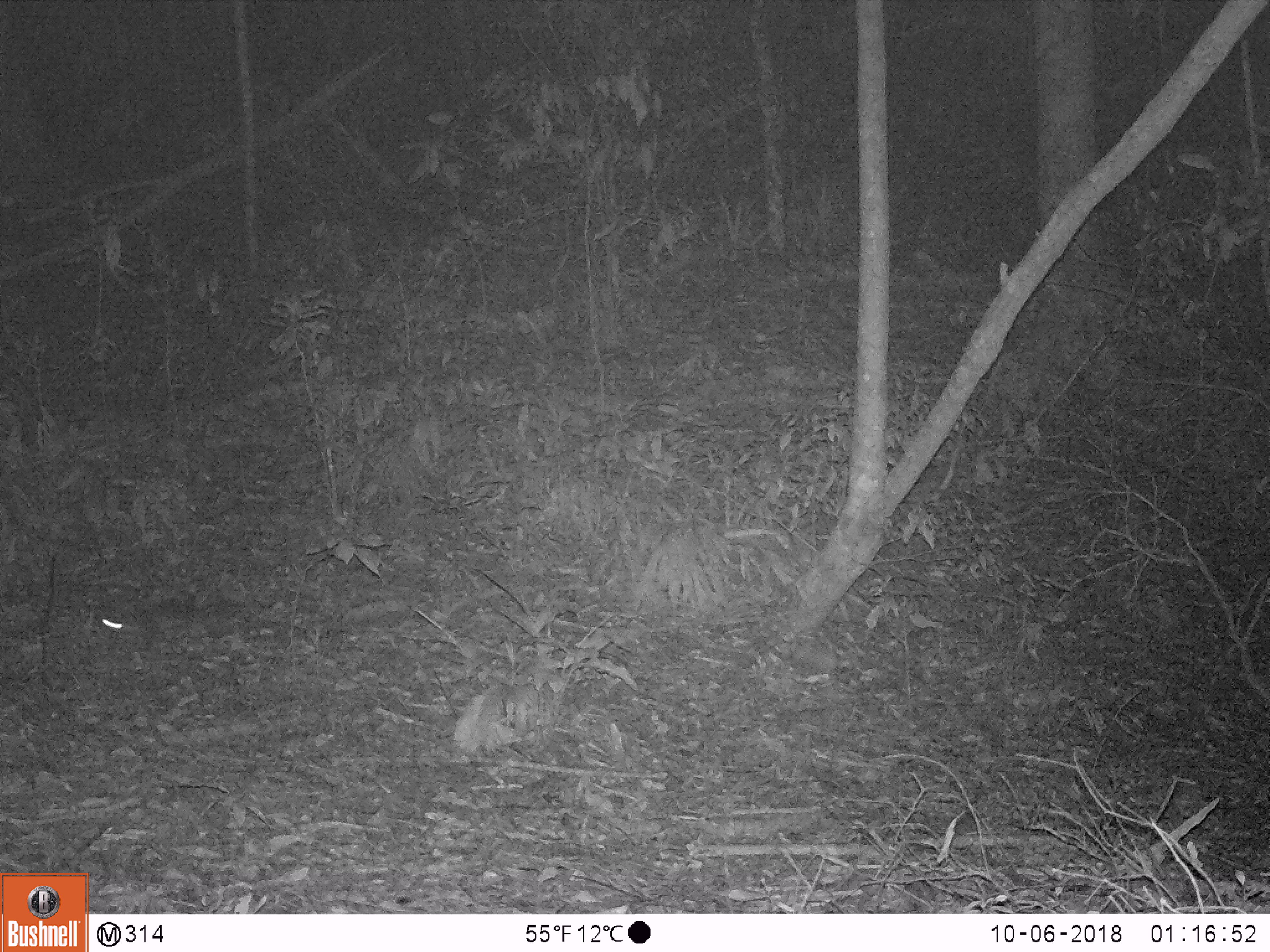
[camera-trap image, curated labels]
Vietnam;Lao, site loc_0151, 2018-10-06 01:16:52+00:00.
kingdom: Animalia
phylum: Chordata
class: Mammalia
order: Carnivora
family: Mustelidae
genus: Melogale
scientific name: Melogale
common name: ferret badger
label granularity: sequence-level